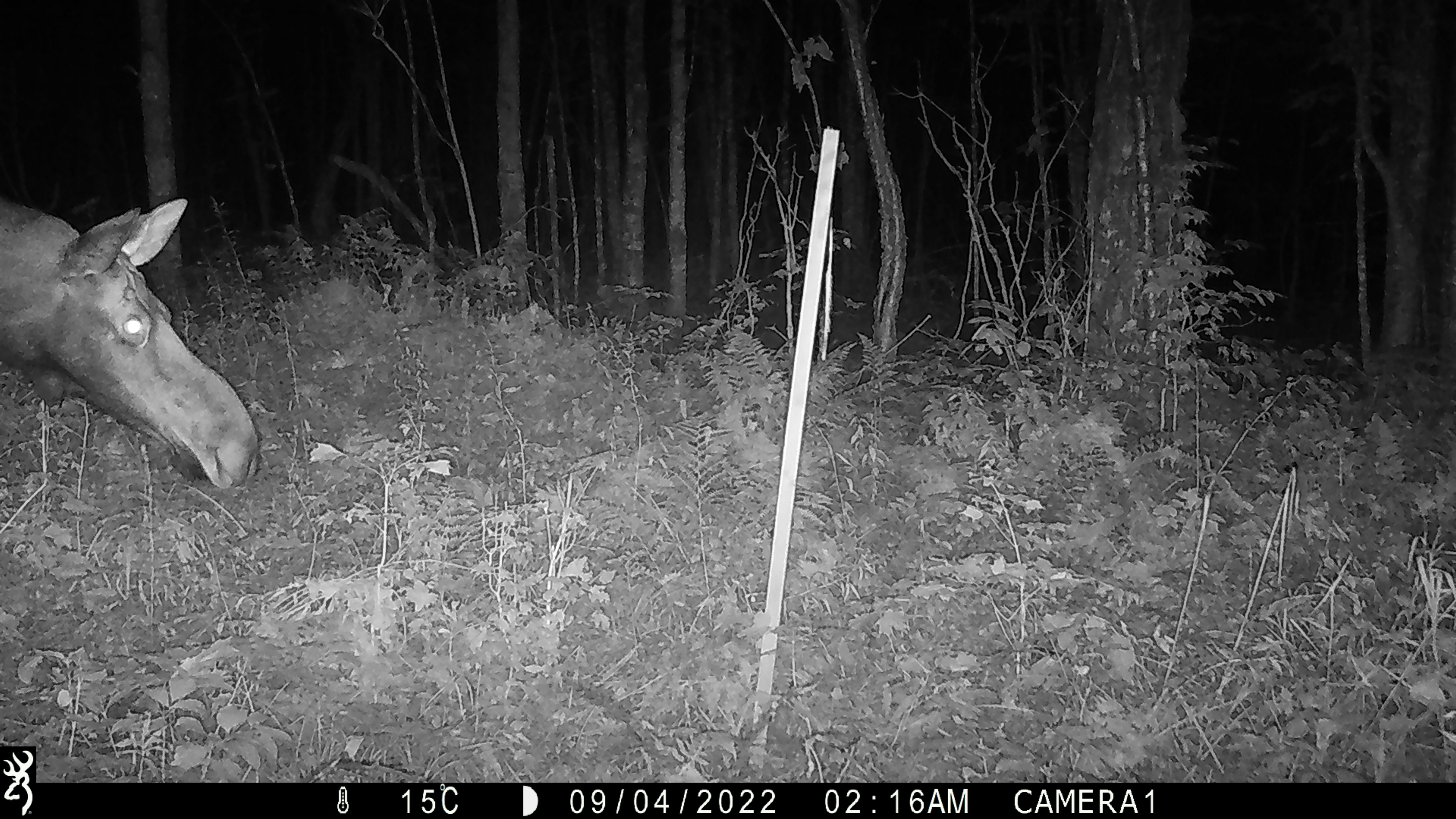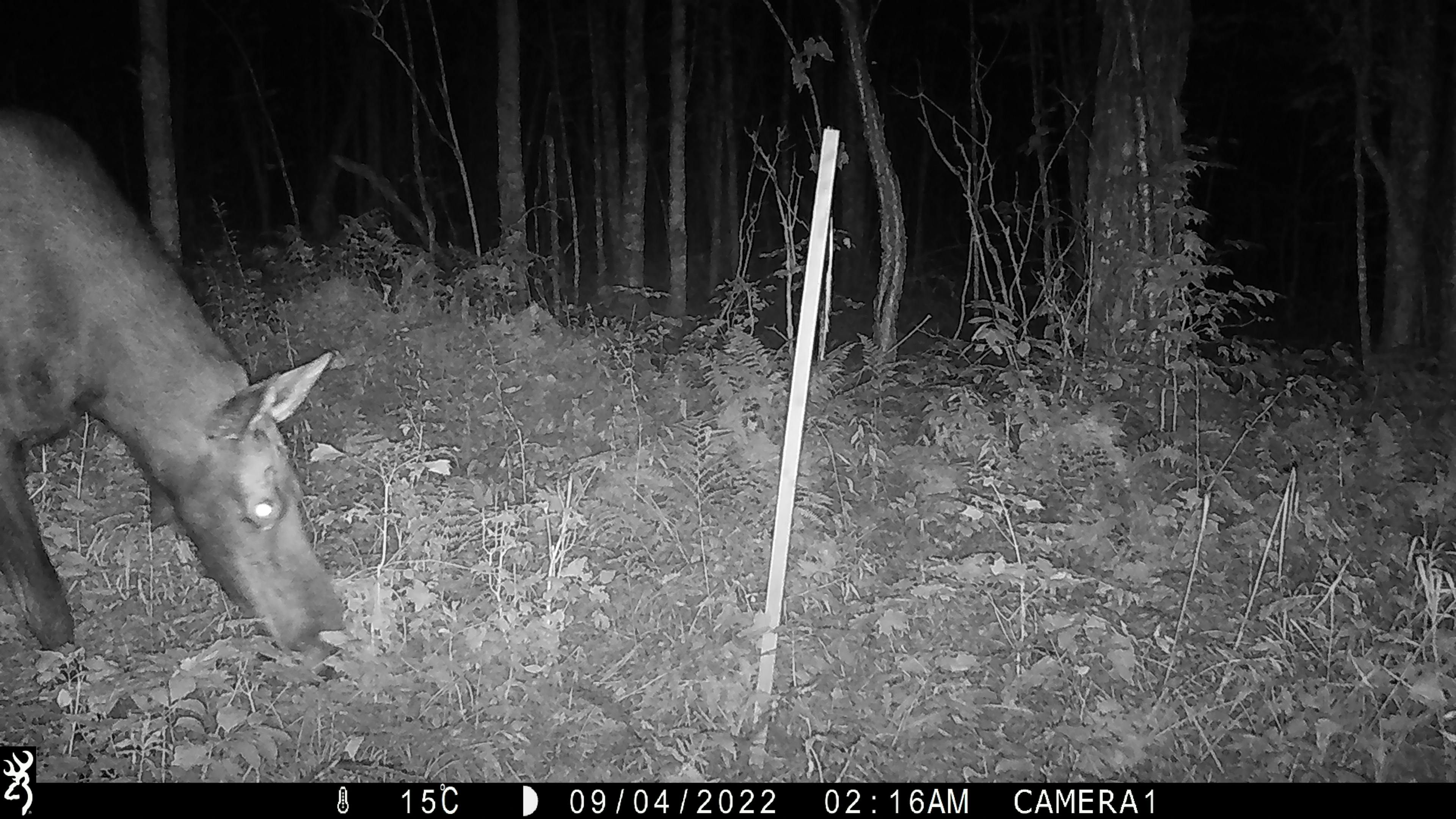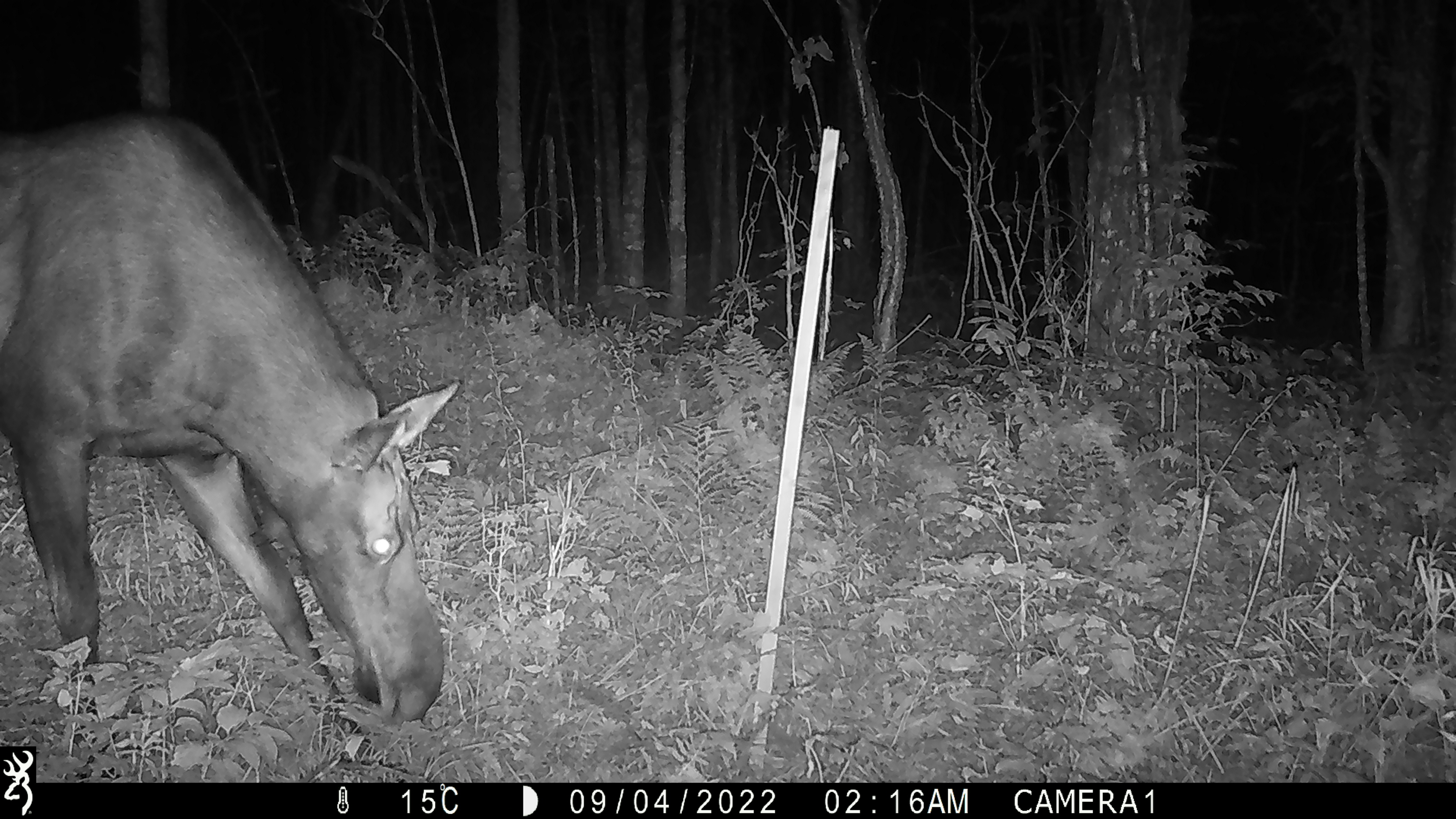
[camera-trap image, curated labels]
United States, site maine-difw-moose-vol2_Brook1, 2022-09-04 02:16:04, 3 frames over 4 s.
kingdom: Animalia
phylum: Chordata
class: Mammalia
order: Artiodactyla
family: Cervidae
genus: Alces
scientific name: Alces alces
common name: moose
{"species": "moose (Alces alces)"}